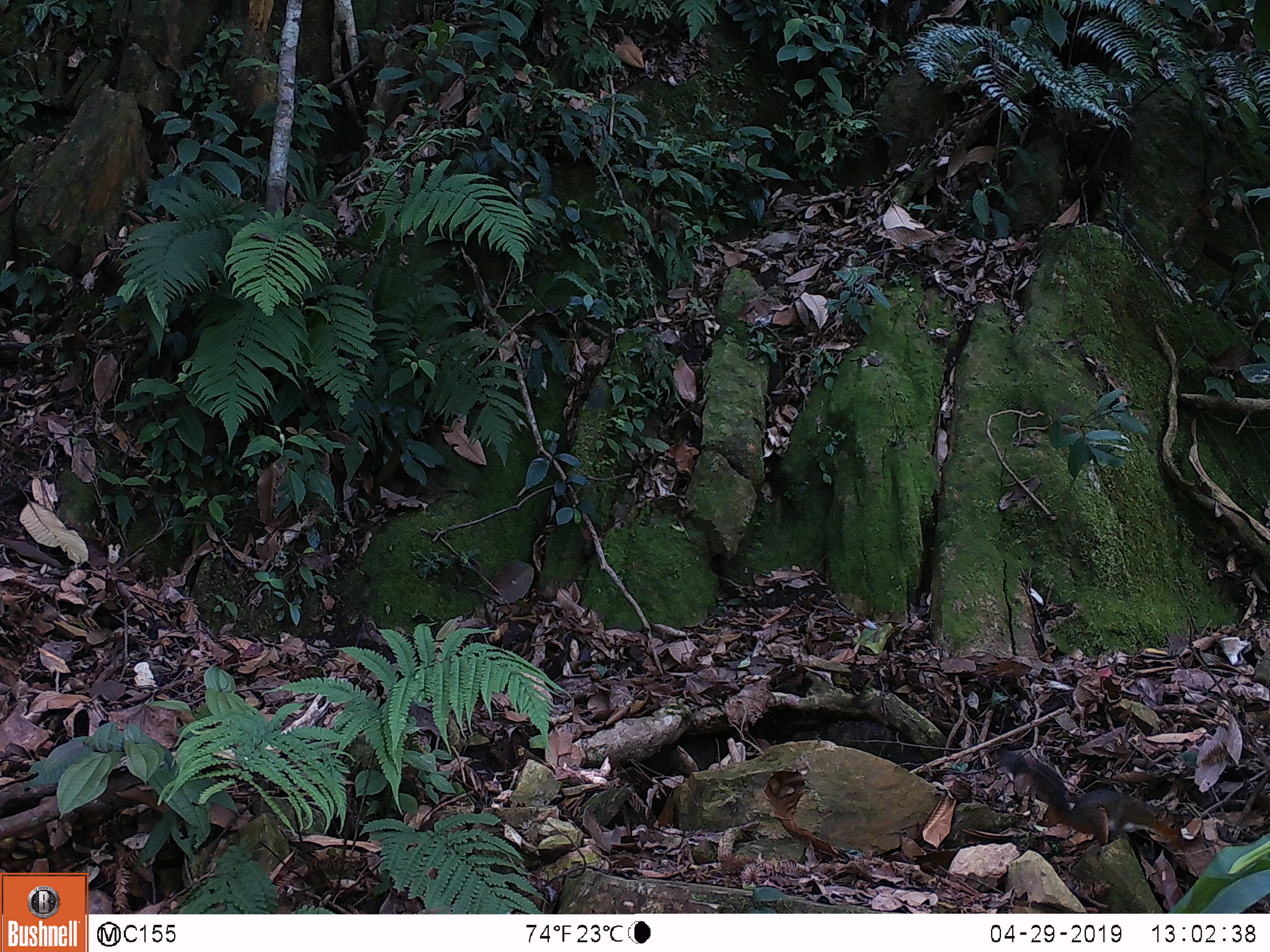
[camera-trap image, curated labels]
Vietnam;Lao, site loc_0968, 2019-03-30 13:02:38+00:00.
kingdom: Animalia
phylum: Chordata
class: Mammalia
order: Rodentia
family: Sciuridae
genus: Dremomys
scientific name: Dremomys rufigenis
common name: red-cheeked squirrel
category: red cheeked squirrel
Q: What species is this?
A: Red cheeked squirrel (red-cheeked squirrel) (Dremomys rufigenis).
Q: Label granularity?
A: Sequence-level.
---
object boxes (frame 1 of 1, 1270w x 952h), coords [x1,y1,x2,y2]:
red cheeked squirrel: [997,746,1184,848]